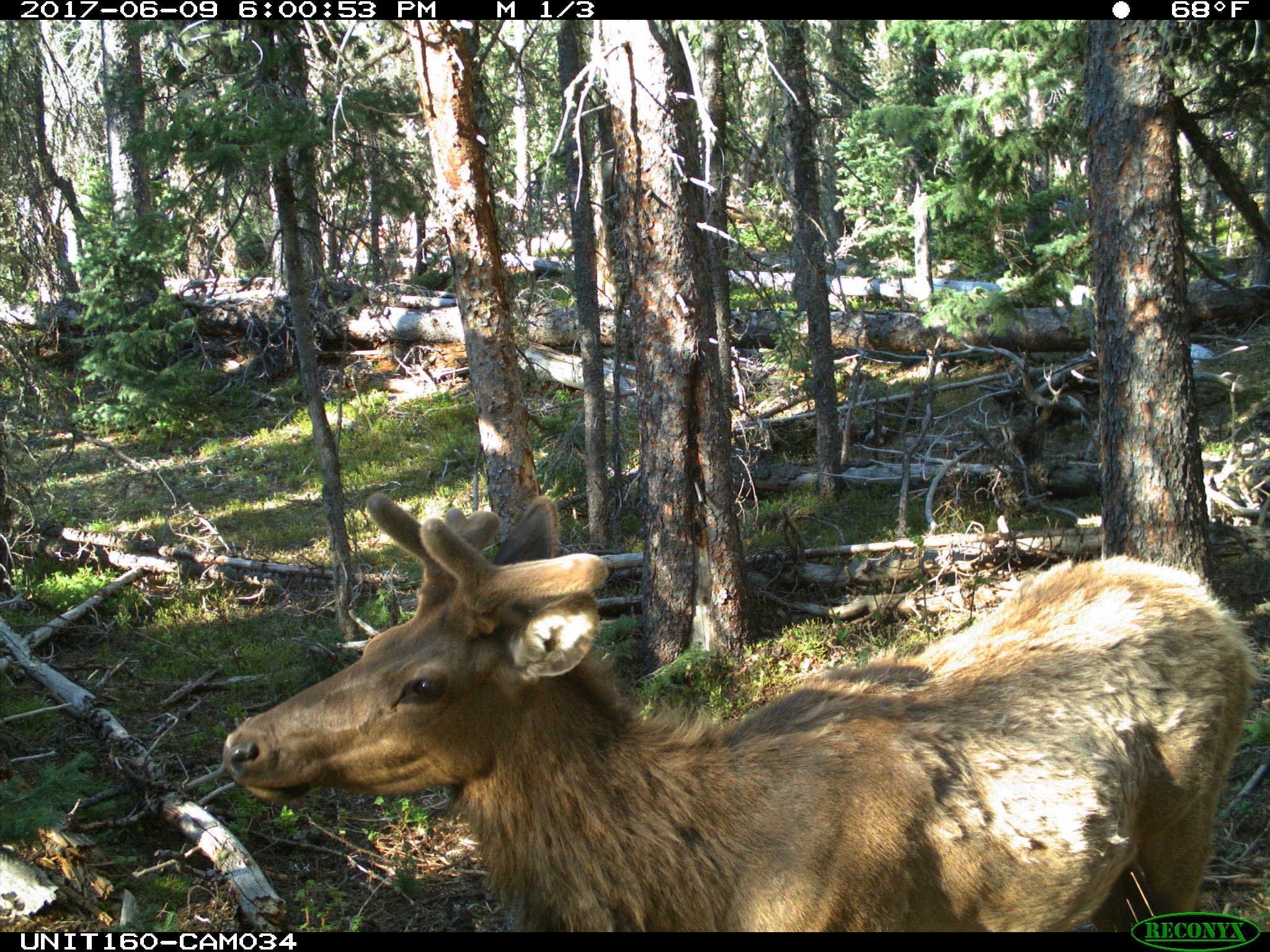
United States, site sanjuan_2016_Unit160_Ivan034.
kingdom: Animalia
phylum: Chordata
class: Mammalia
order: Artiodactyla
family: Cervidae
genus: Cervus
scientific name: Cervus elaphus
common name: red deer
Cervus elaphus (red deer).